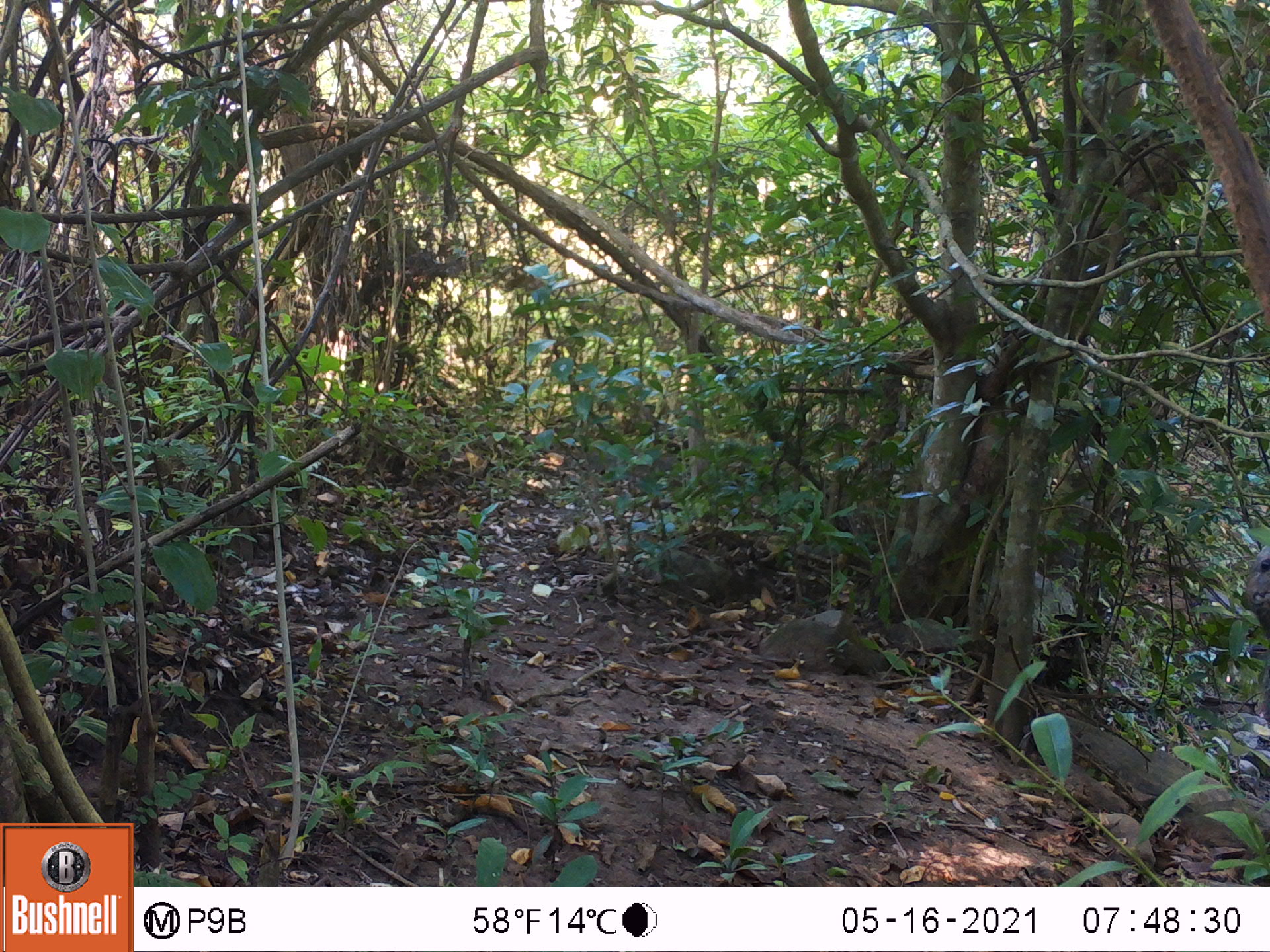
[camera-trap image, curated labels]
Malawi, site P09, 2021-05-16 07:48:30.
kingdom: Animalia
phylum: Chordata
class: Mammalia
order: Rodentia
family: Sciuridae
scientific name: Sciuridae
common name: squirrel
Squirrel (Sciuridae), count 1.